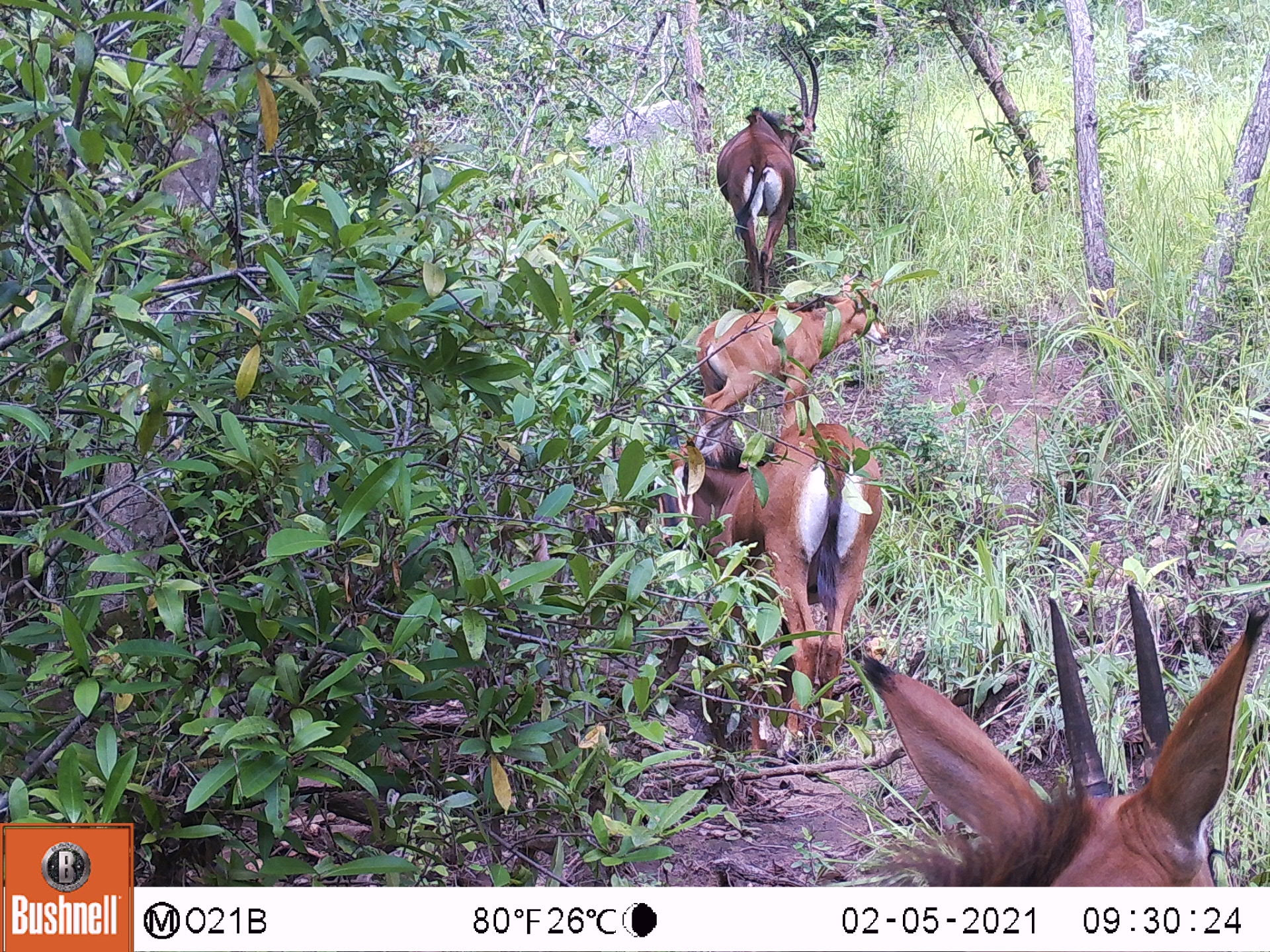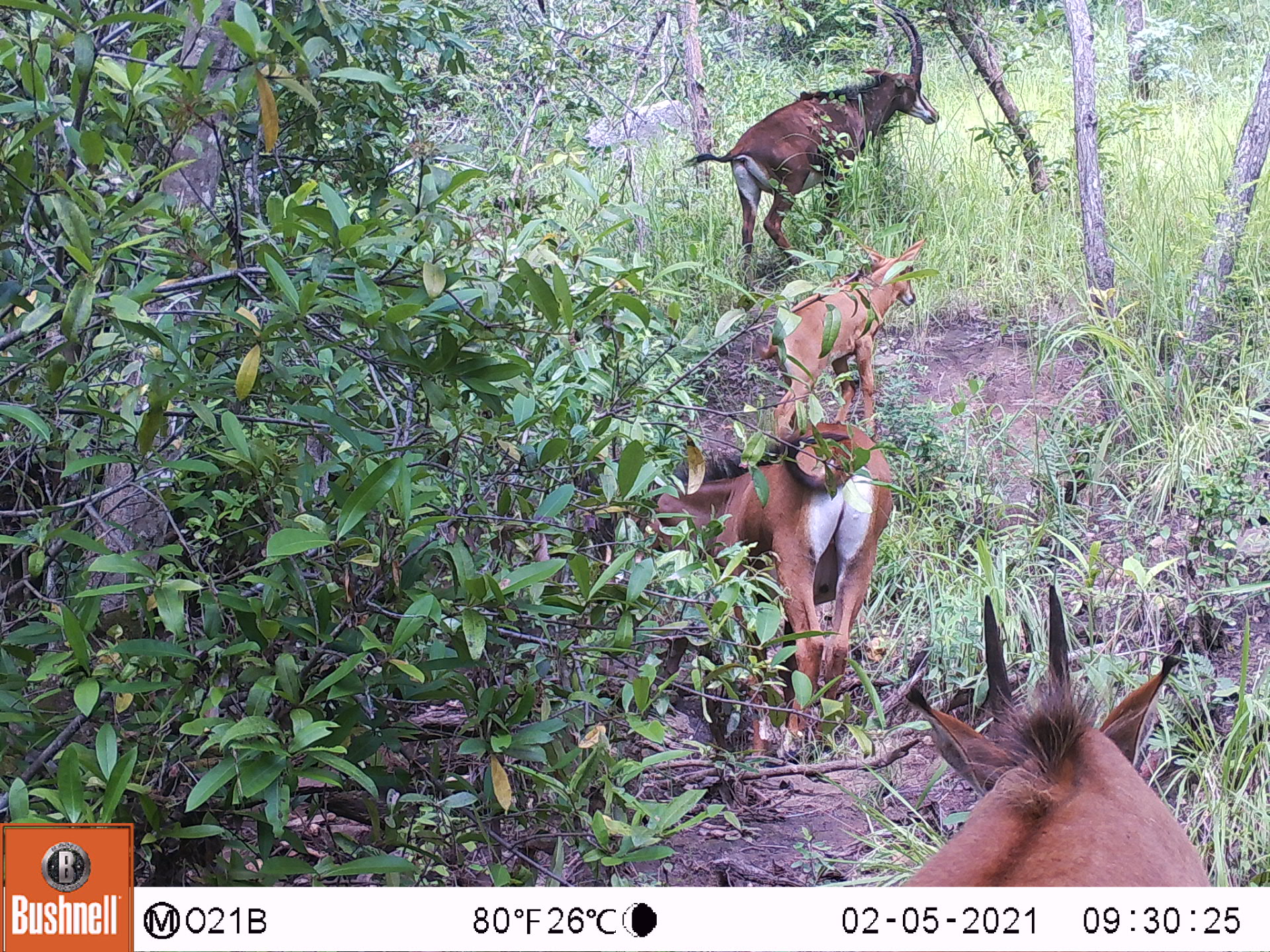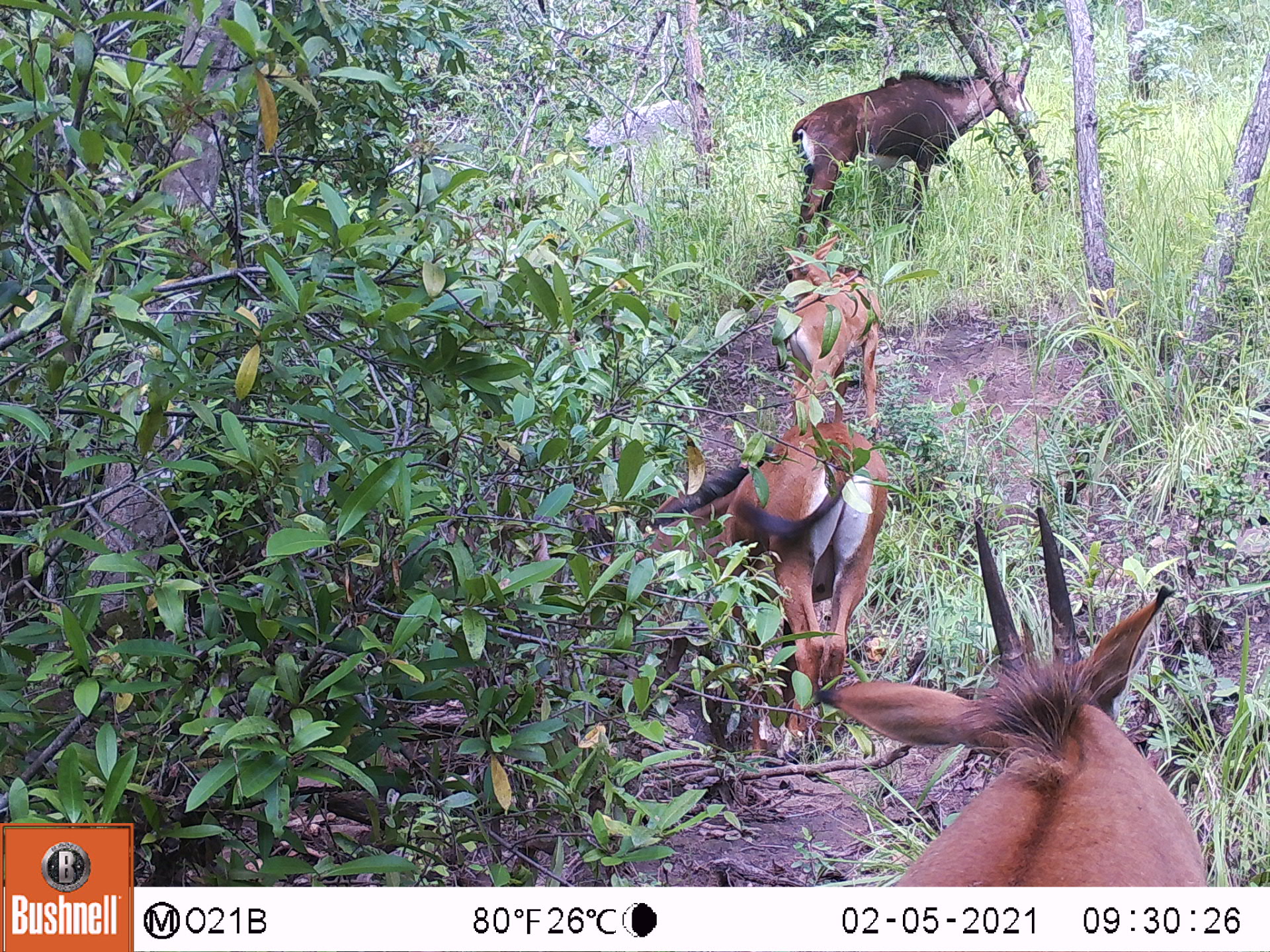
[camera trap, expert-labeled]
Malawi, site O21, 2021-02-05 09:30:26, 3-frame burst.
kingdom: Animalia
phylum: Chordata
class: Mammalia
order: Artiodactyla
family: Bovidae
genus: Hippotragus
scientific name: Hippotragus niger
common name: sable antelope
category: sable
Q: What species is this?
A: Sable (sable antelope) (Hippotragus niger).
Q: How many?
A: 4.